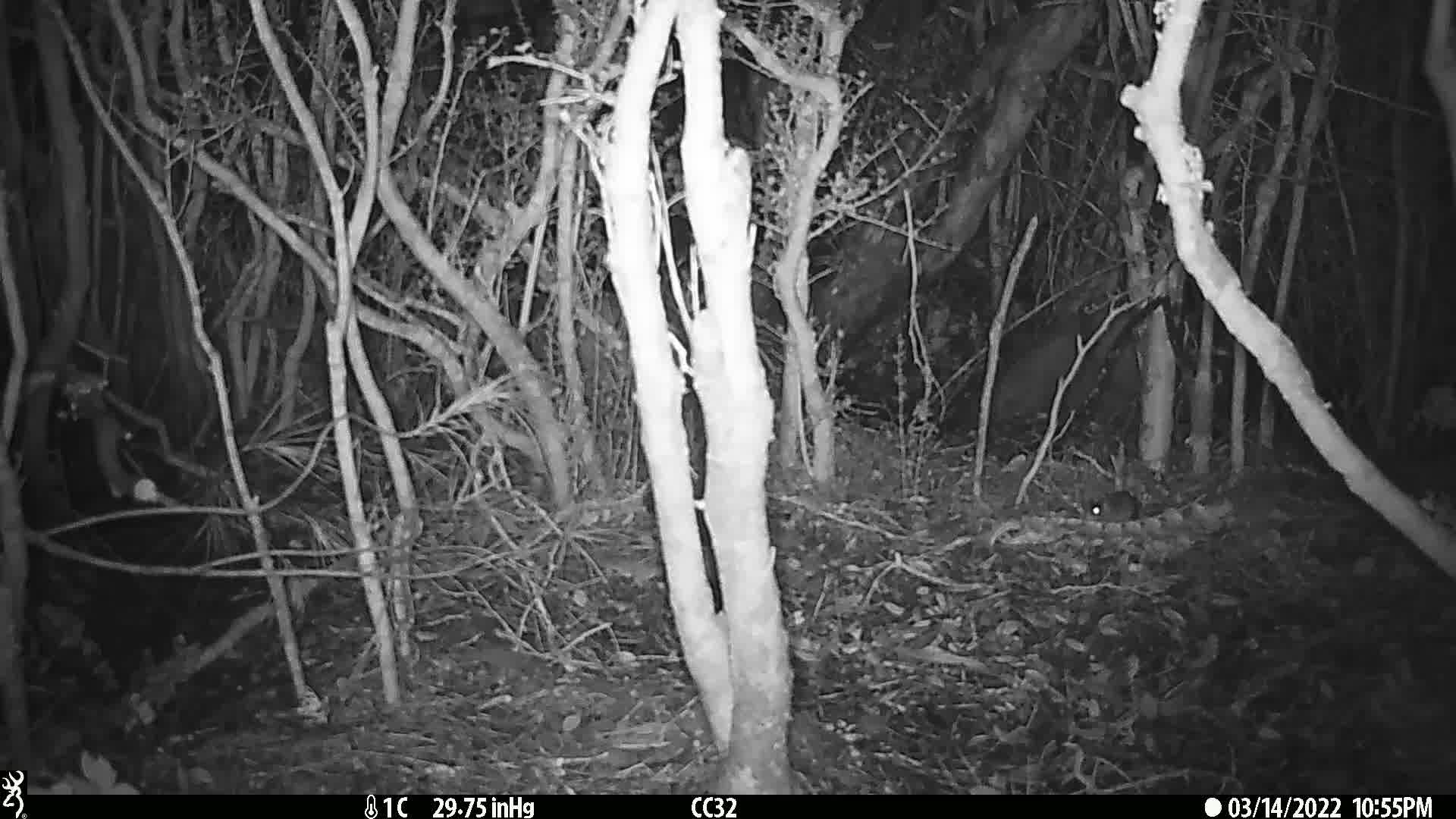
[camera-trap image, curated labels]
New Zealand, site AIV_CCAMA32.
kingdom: Animalia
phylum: Chordata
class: Mammalia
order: Rodentia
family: Muridae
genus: Mus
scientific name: Mus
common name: mouse